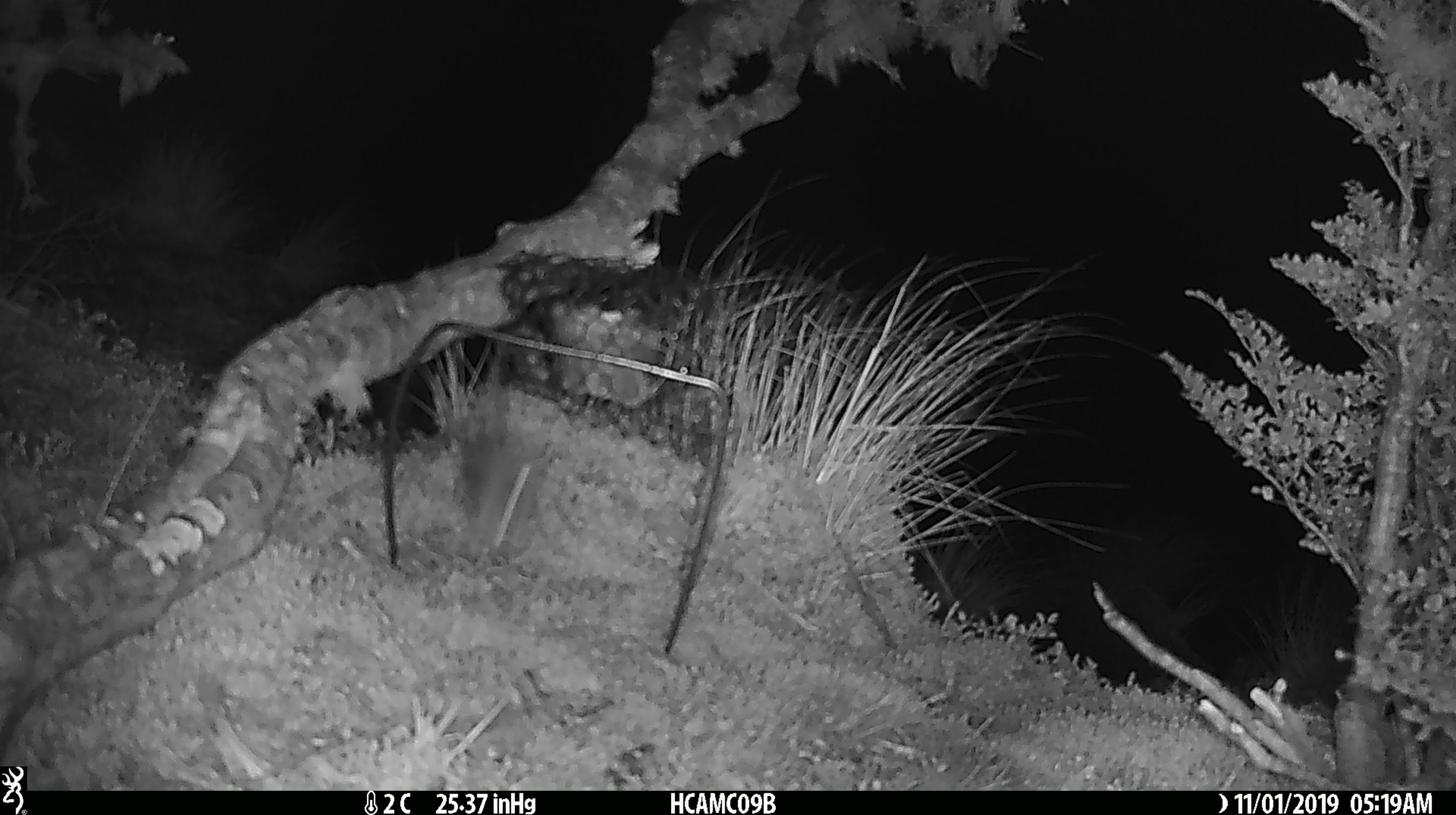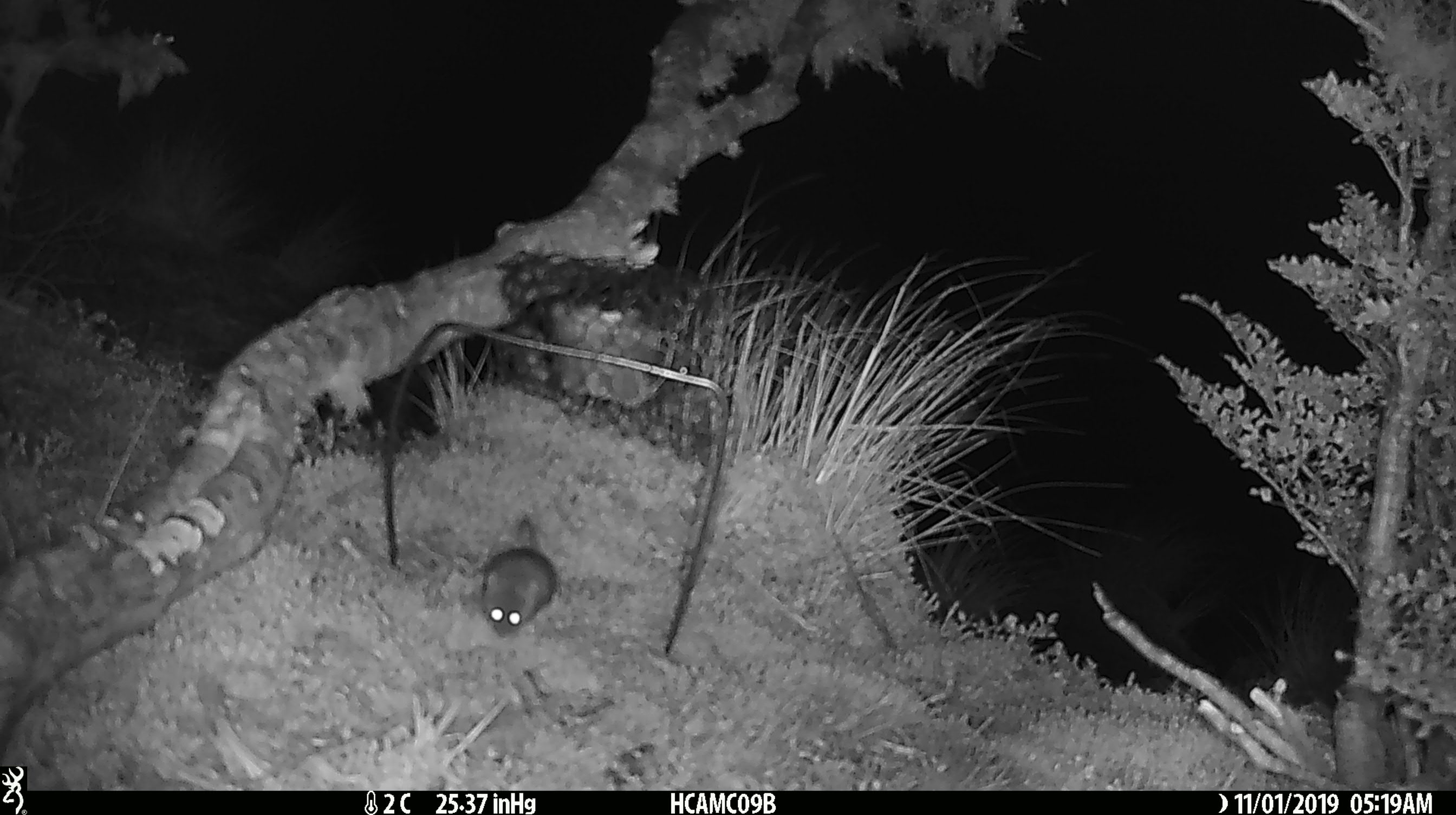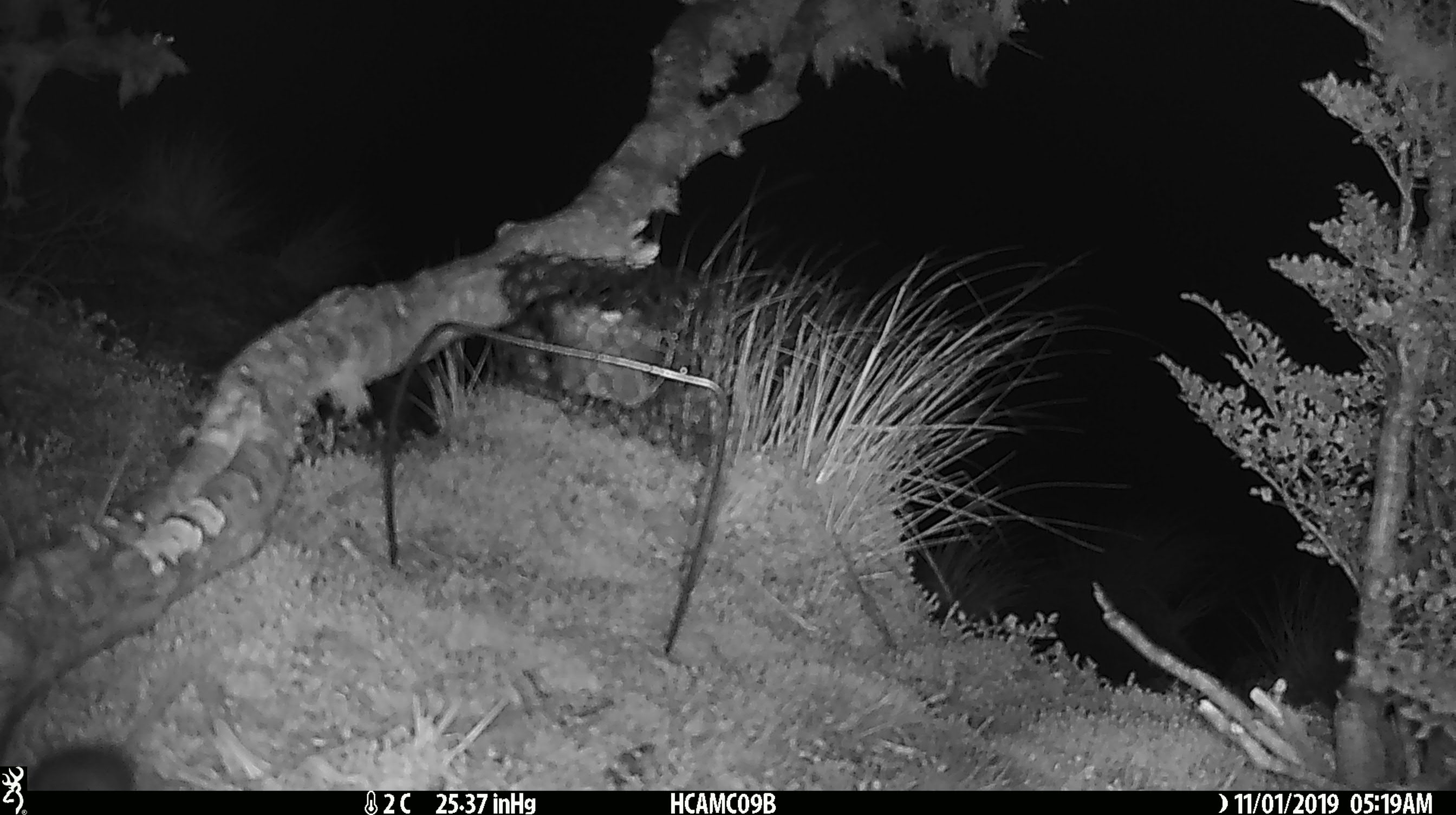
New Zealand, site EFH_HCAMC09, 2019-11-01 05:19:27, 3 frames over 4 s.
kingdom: Animalia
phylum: Chordata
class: Mammalia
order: Rodentia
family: Muridae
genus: Mus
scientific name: Mus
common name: mouse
Mouse (Mus).